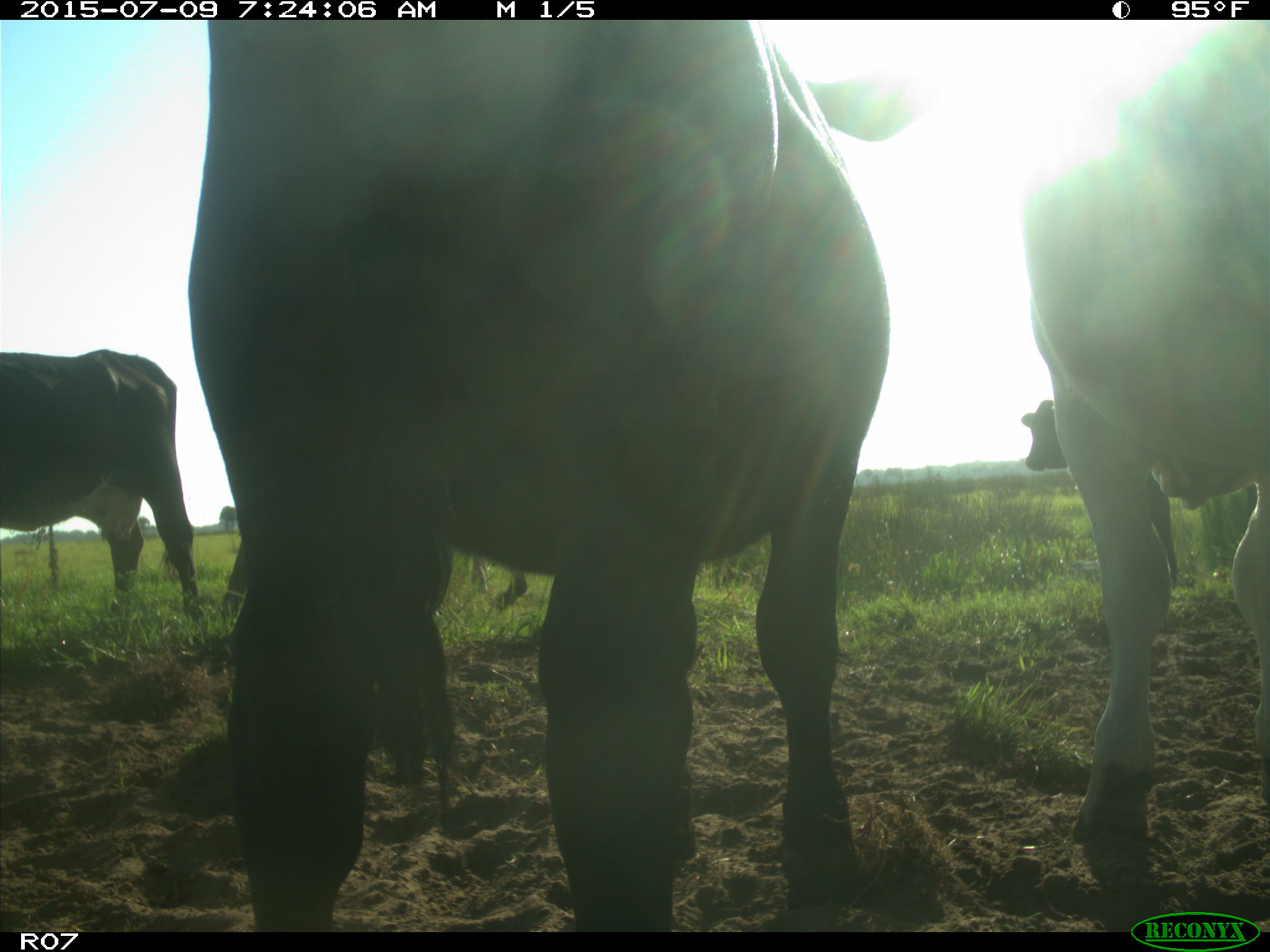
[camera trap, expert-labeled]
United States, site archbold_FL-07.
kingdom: Animalia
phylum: Chordata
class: Mammalia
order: Artiodactyla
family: Bovidae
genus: Bos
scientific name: Bos taurus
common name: domestic cow